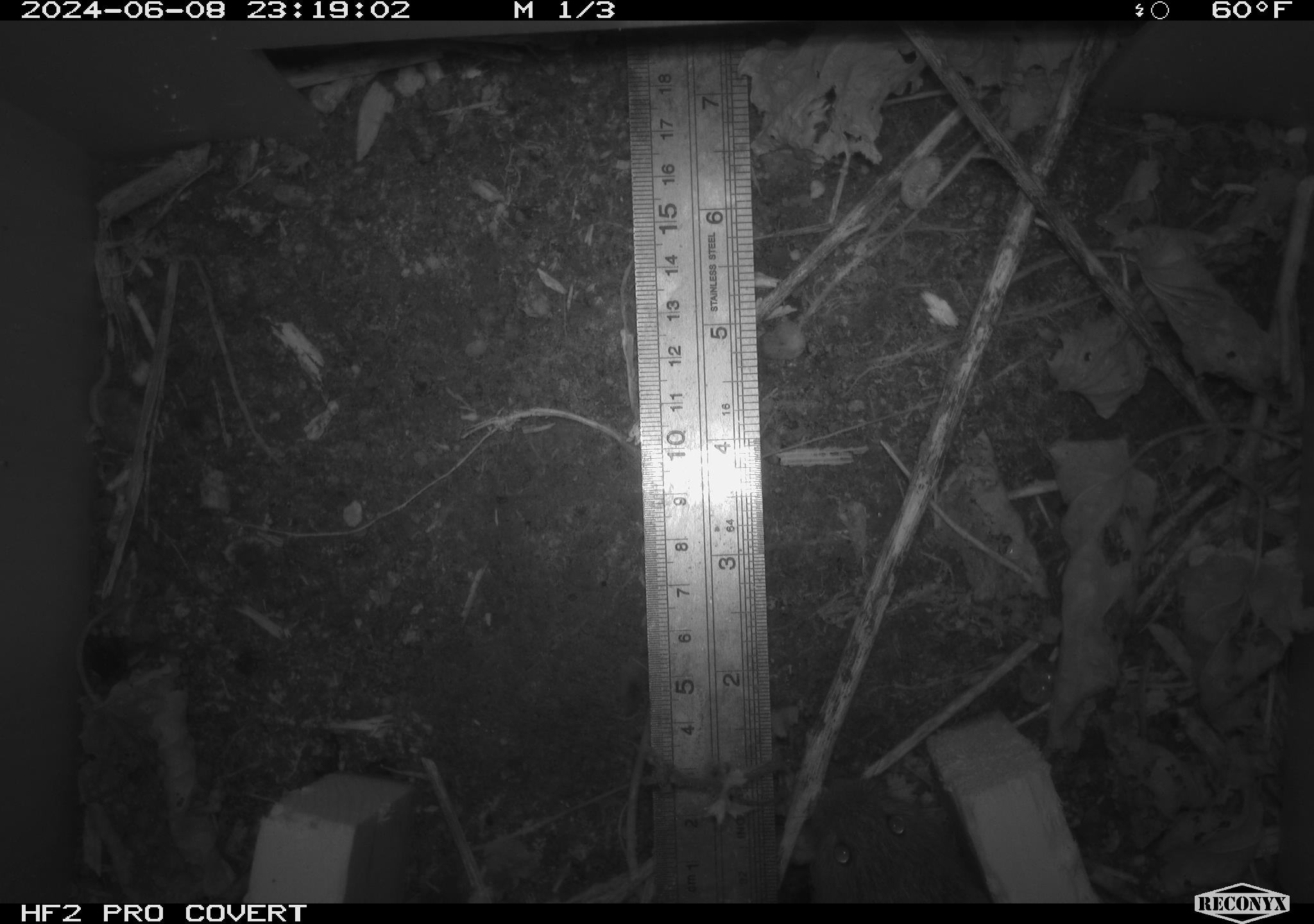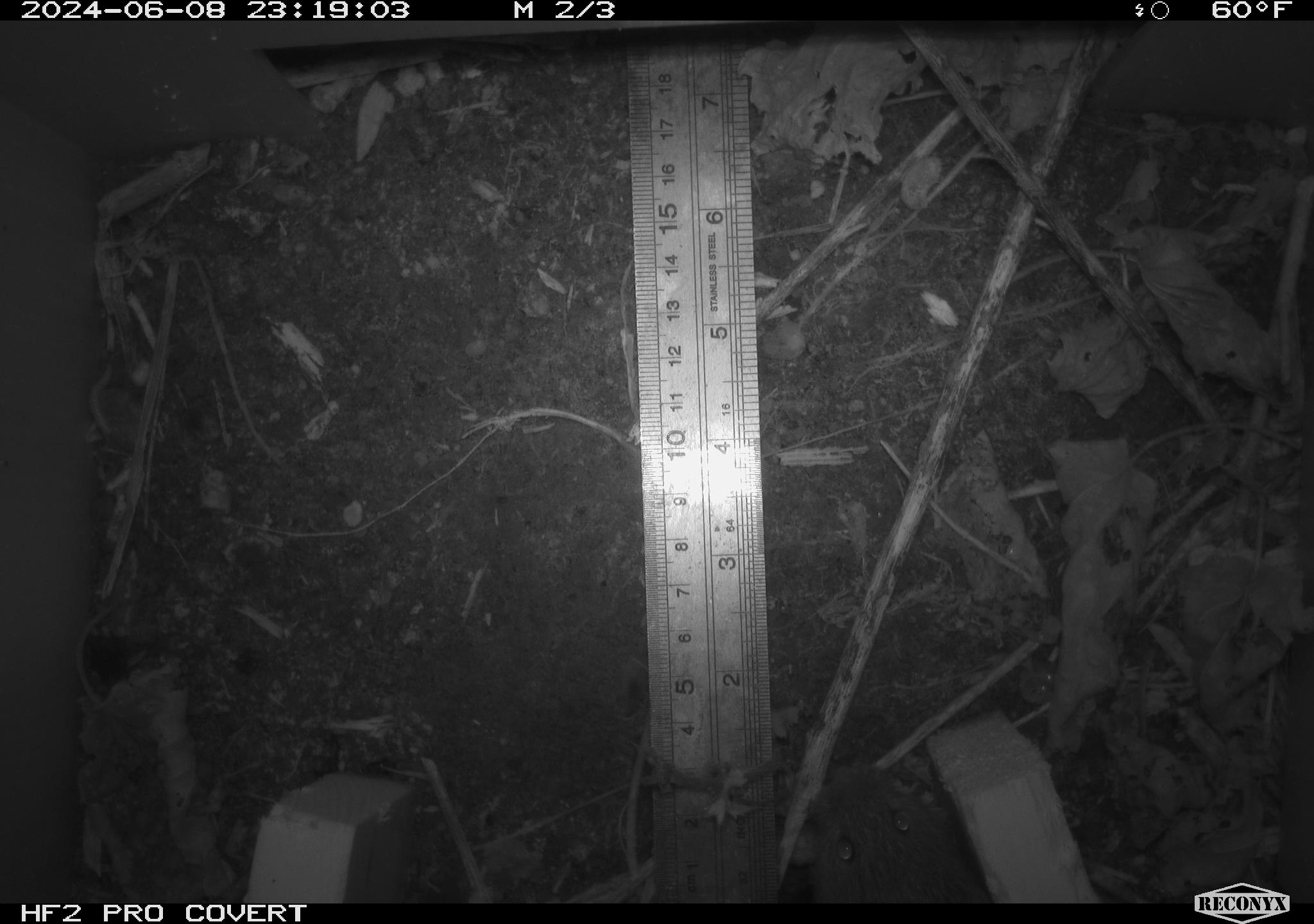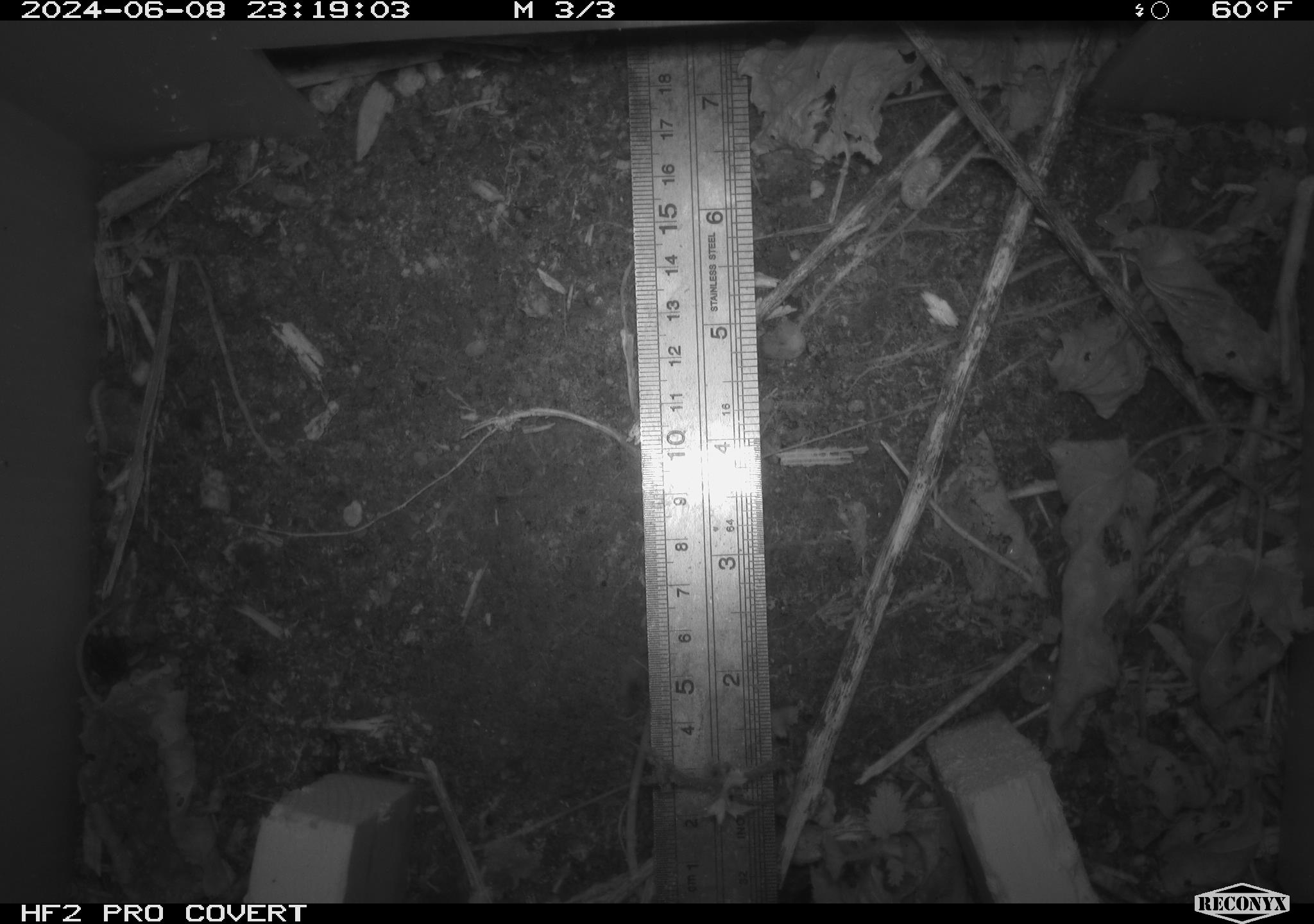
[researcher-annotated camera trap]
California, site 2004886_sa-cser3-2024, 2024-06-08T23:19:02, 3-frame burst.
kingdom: Animalia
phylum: Chordata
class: Mammalia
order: Rodentia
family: Cricetidae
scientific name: Cricetidae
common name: hamsters, voles, lemmings, and allies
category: cricetidae family